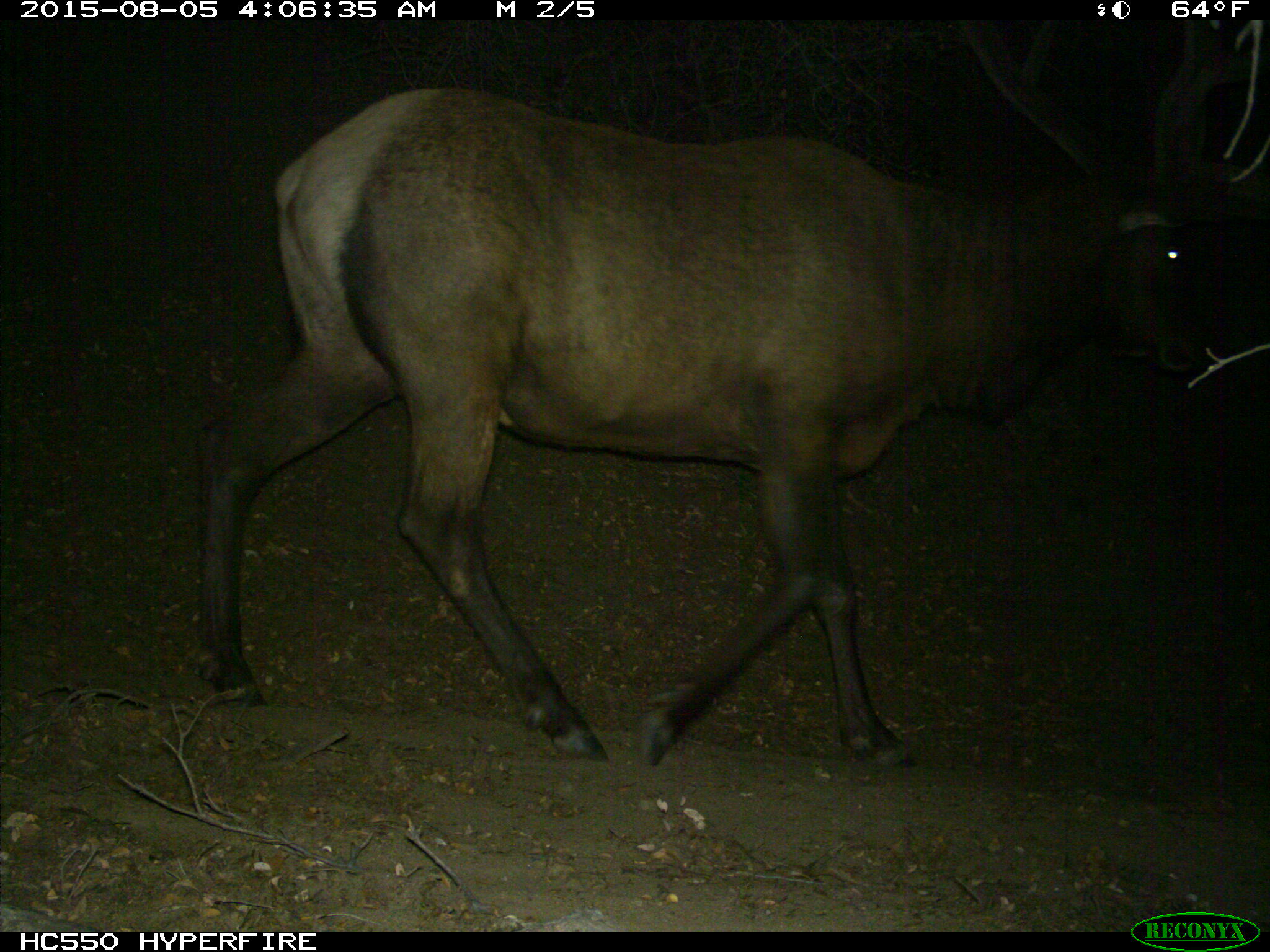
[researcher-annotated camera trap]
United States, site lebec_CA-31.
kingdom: Animalia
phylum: Chordata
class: Mammalia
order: Artiodactyla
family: Cervidae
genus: Cervus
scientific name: Cervus canadensis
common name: elk